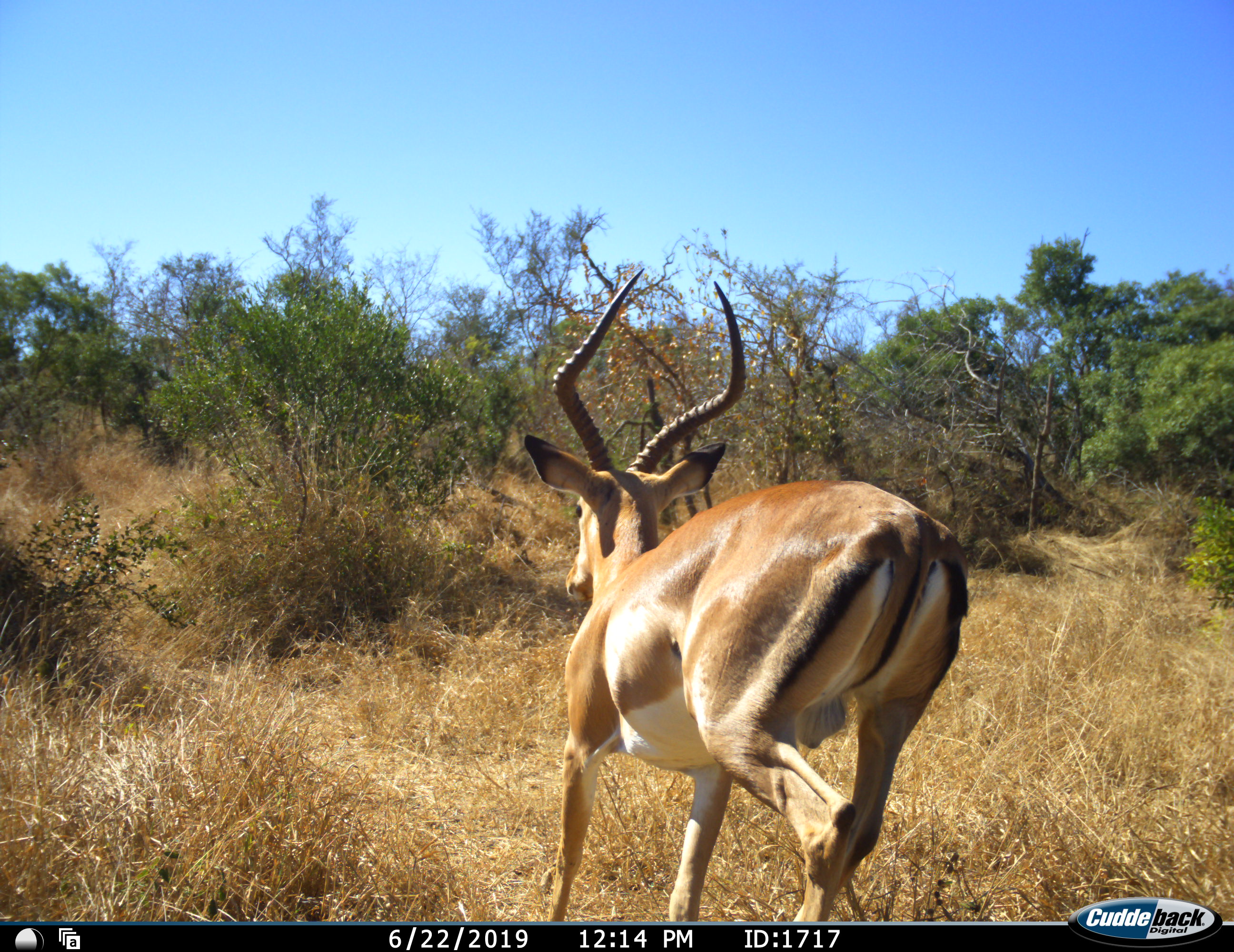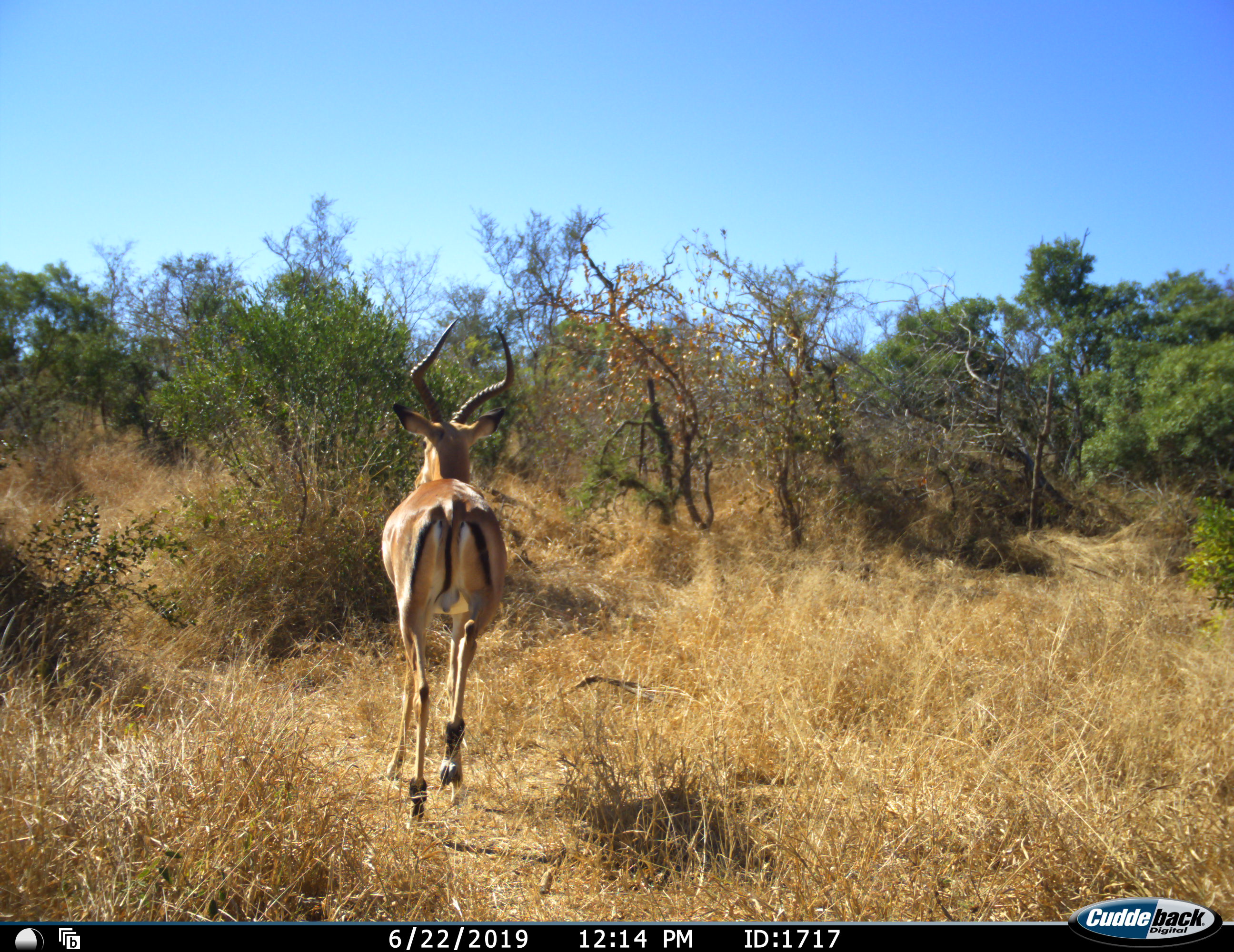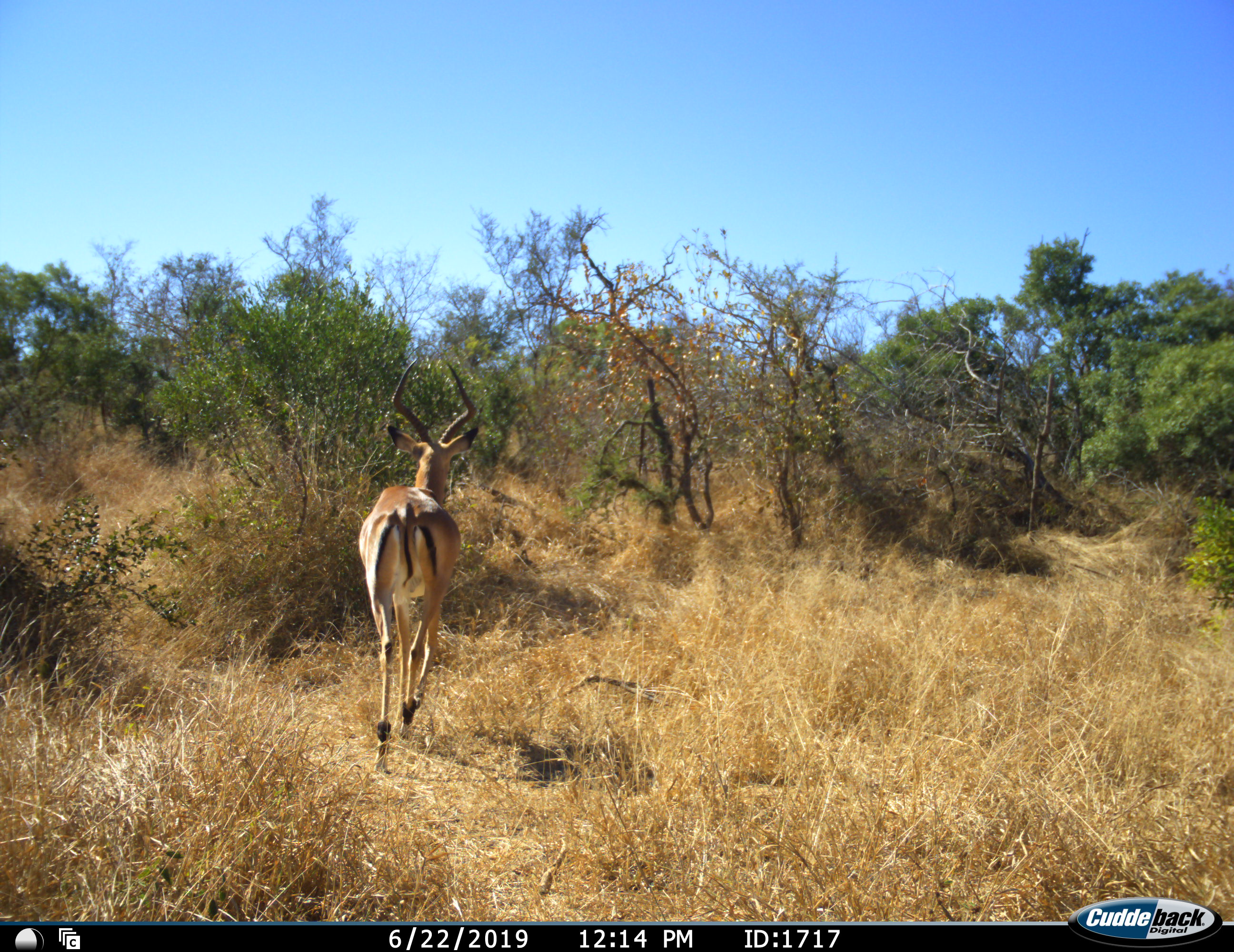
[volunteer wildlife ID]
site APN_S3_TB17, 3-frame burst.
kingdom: Animalia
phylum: Chordata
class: Mammalia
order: Artiodactyla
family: Bovidae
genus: Aepyceros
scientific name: Aepyceros melampus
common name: impala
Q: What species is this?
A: Impala (Aepyceros melampus).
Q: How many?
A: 1.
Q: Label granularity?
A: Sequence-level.